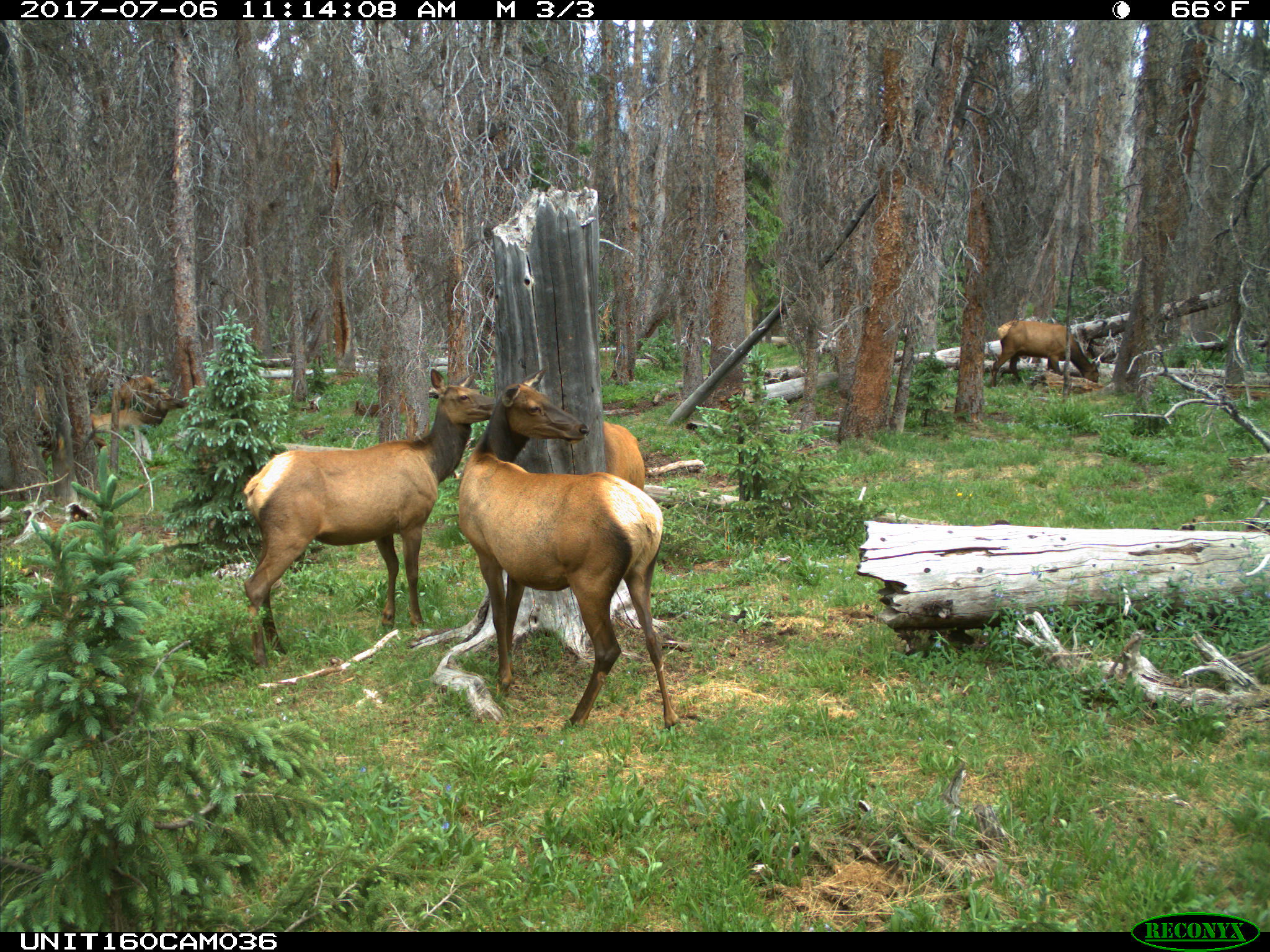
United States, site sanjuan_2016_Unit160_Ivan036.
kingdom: Animalia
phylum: Chordata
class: Mammalia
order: Artiodactyla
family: Cervidae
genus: Cervus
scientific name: Cervus elaphus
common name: red deer